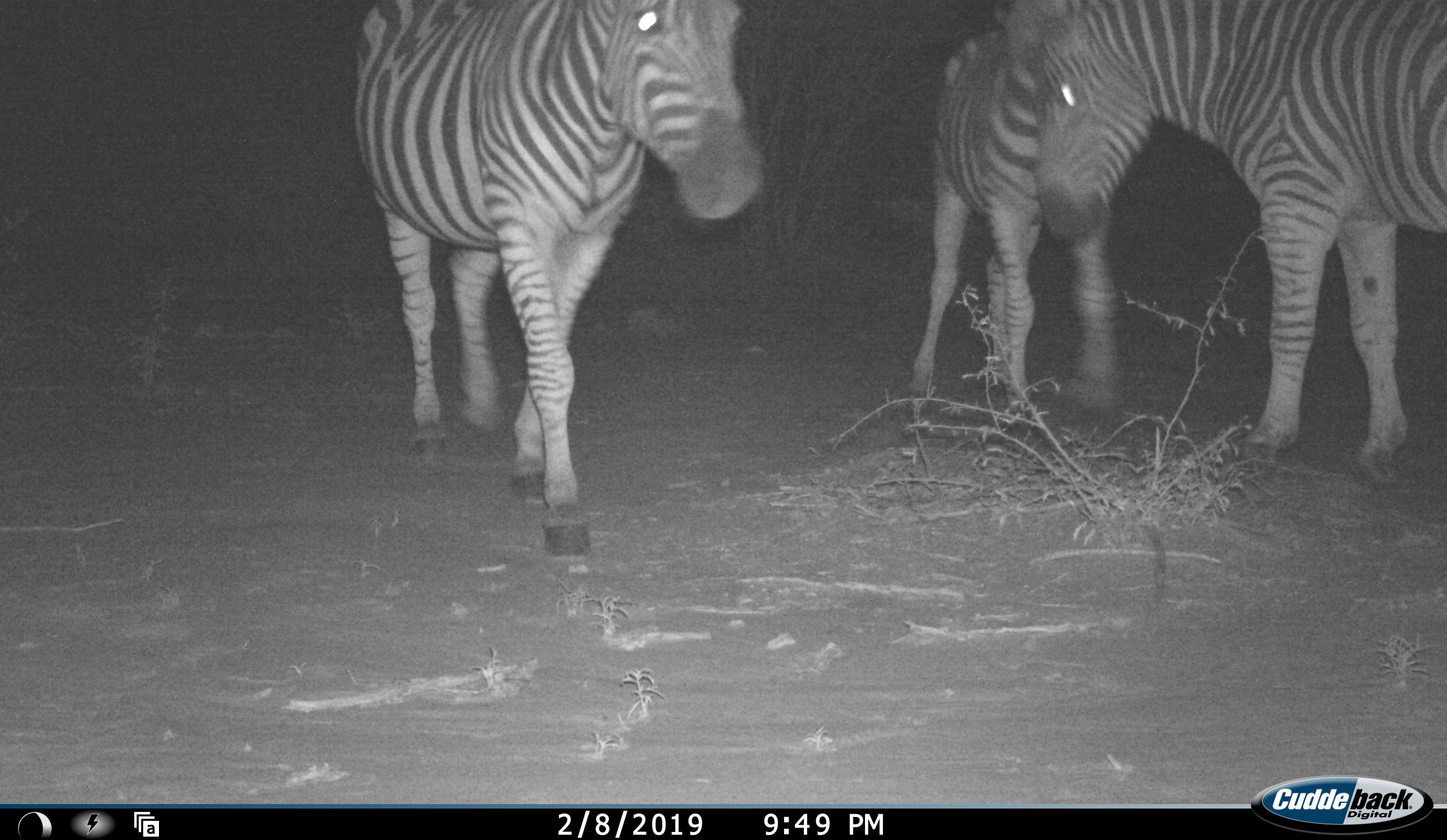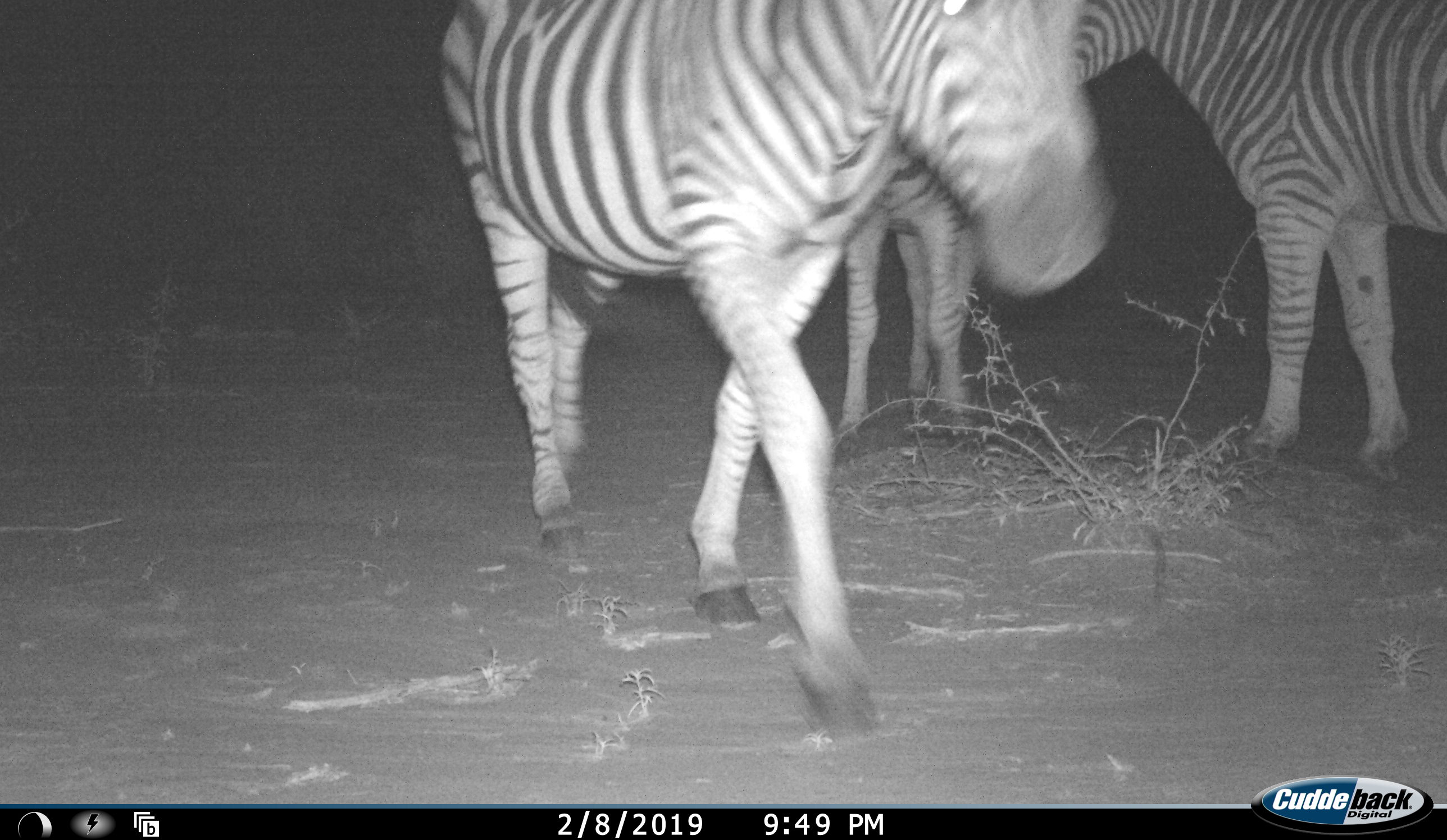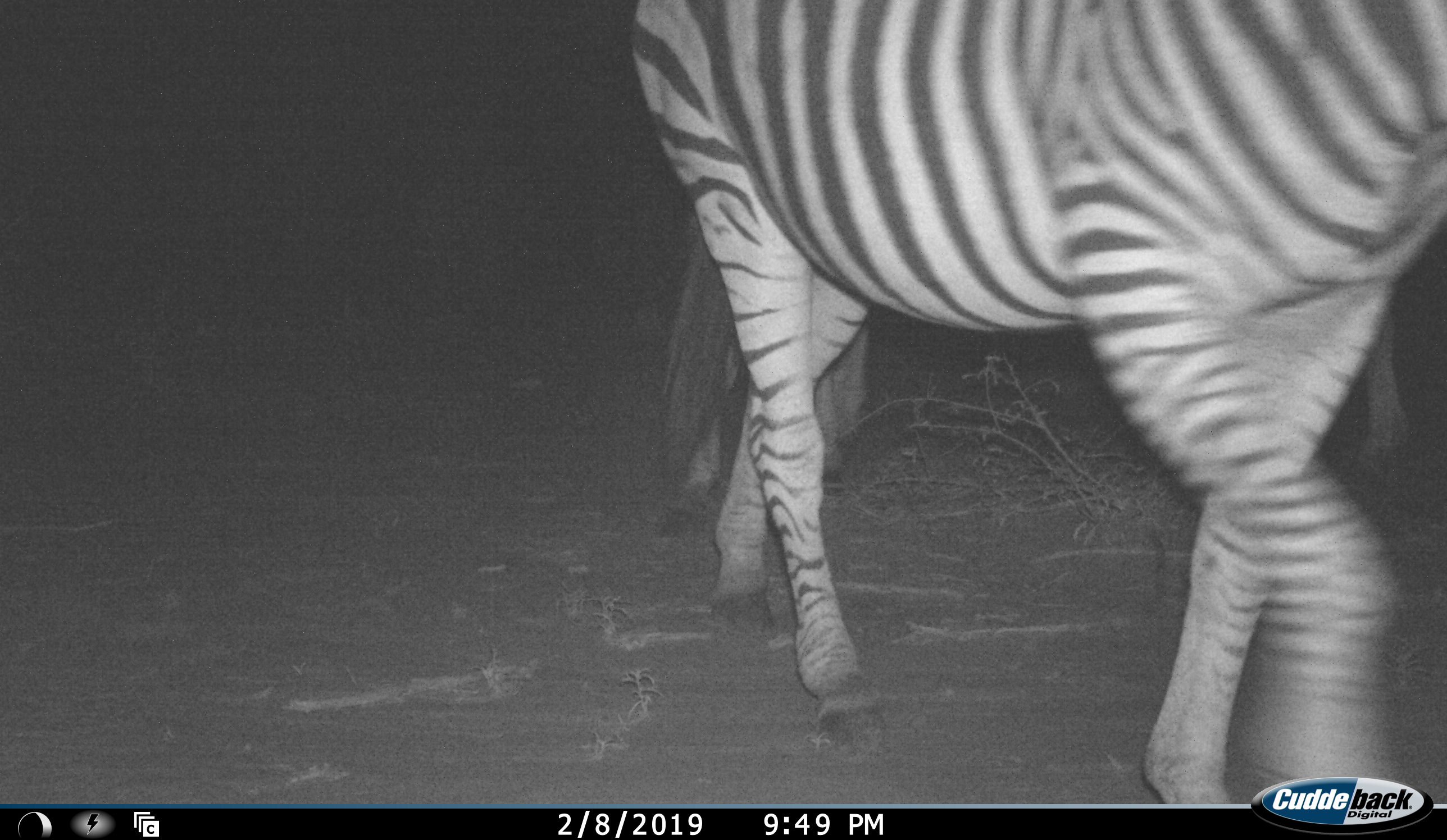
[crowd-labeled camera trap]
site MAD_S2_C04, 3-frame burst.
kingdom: Animalia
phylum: Chordata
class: Mammalia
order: Perissodactyla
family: Equidae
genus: Equus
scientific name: Equus quagga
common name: plains zebra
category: zebraplains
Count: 3.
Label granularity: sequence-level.